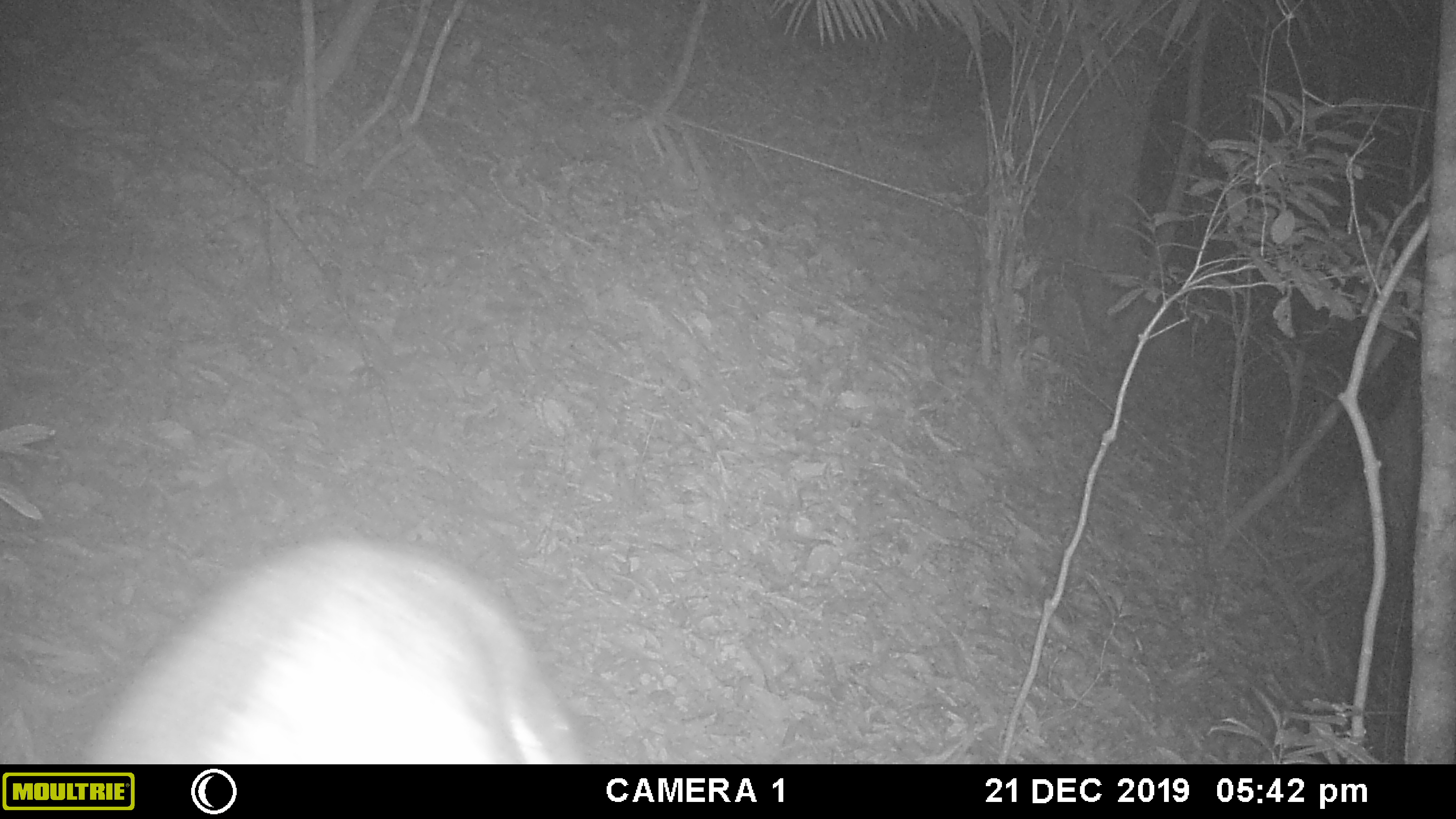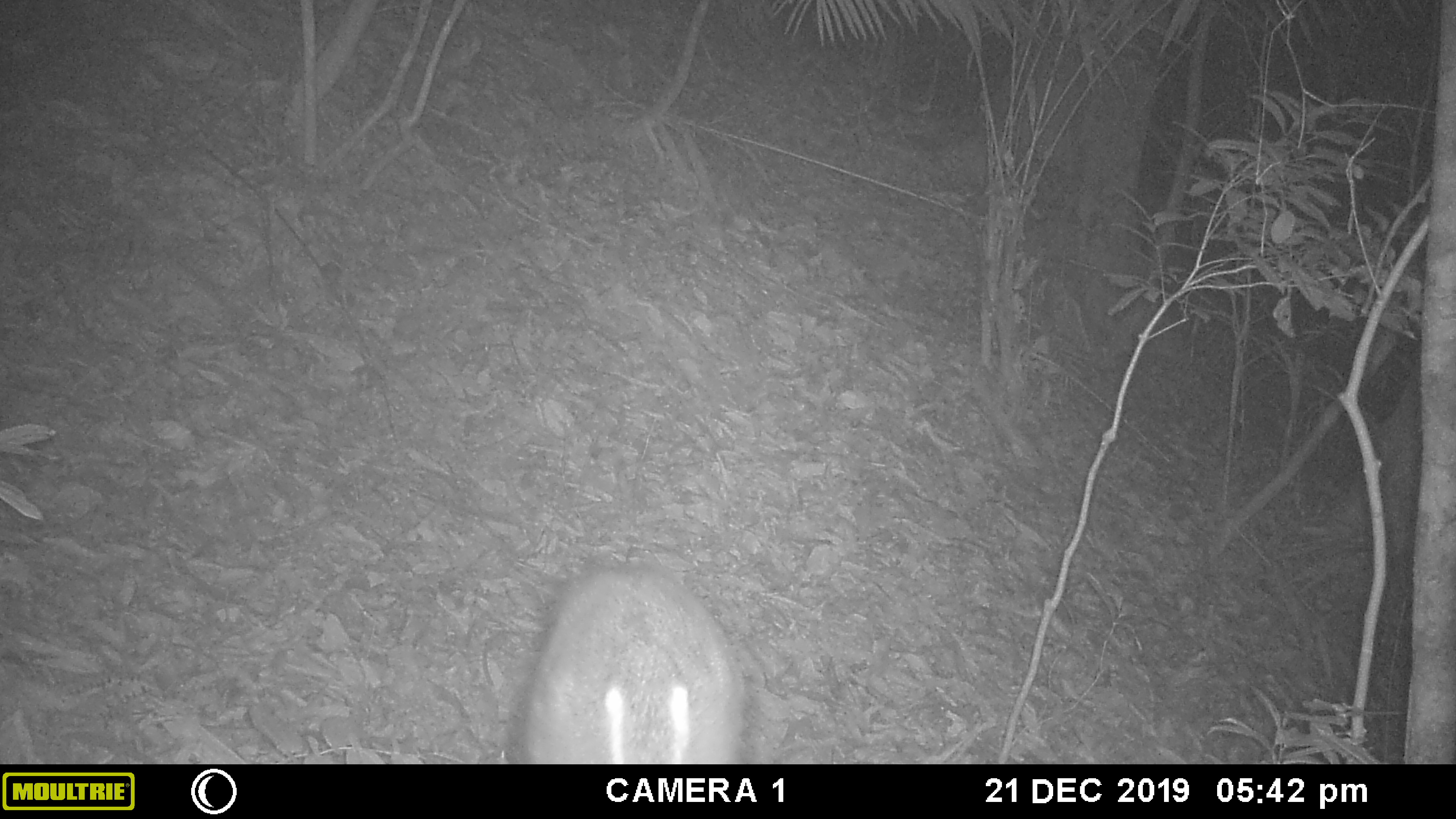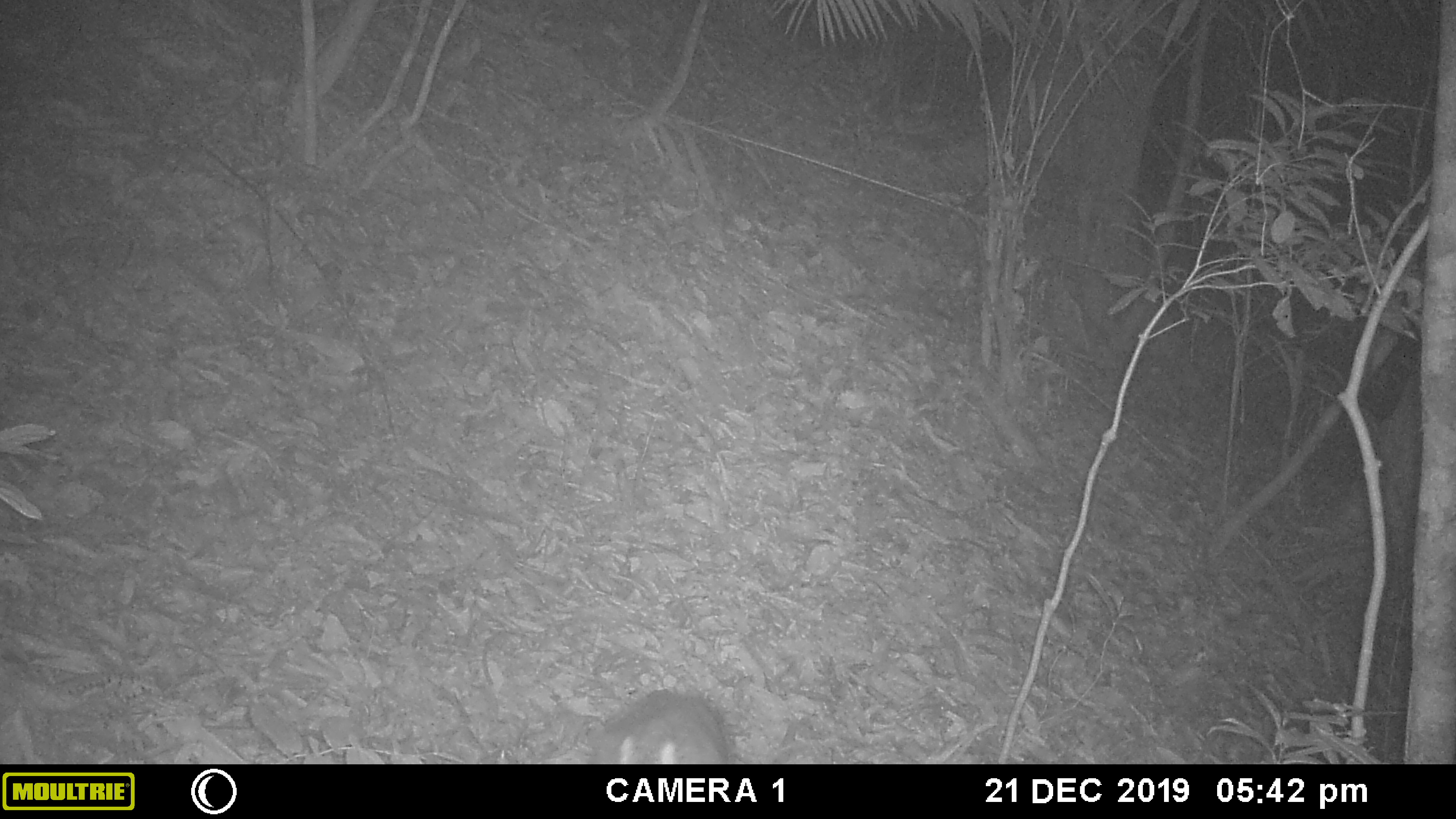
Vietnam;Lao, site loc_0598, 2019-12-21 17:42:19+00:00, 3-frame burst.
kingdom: Animalia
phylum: Chordata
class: Mammalia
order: Artiodactyla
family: Cervidae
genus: Muntiacus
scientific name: Muntiacus rooseveltorum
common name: roosevelt's muntjac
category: roosevelts muntjac group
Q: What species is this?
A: Roosevelts muntjac group (roosevelt's muntjac) (Muntiacus rooseveltorum).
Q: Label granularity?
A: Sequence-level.